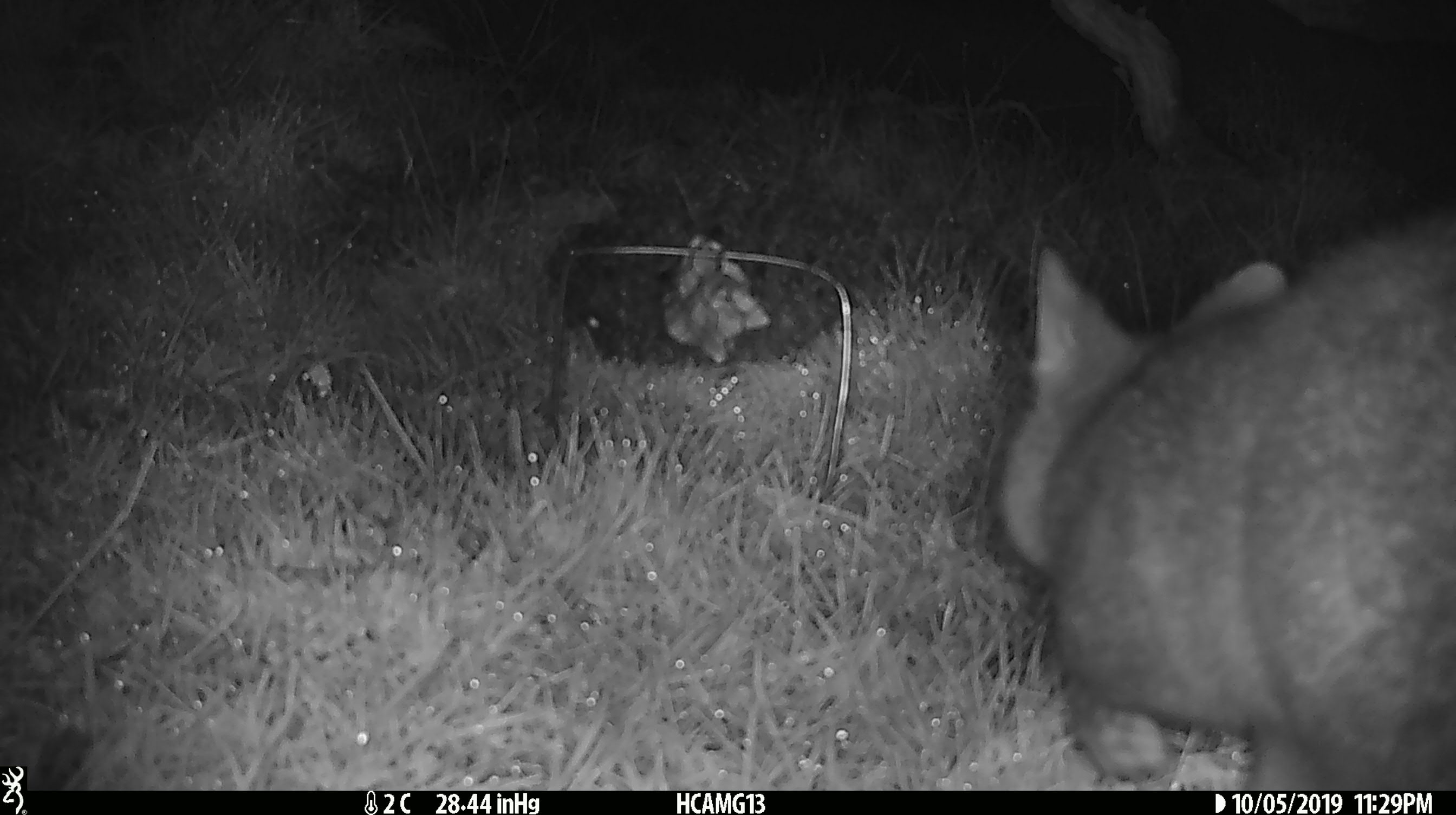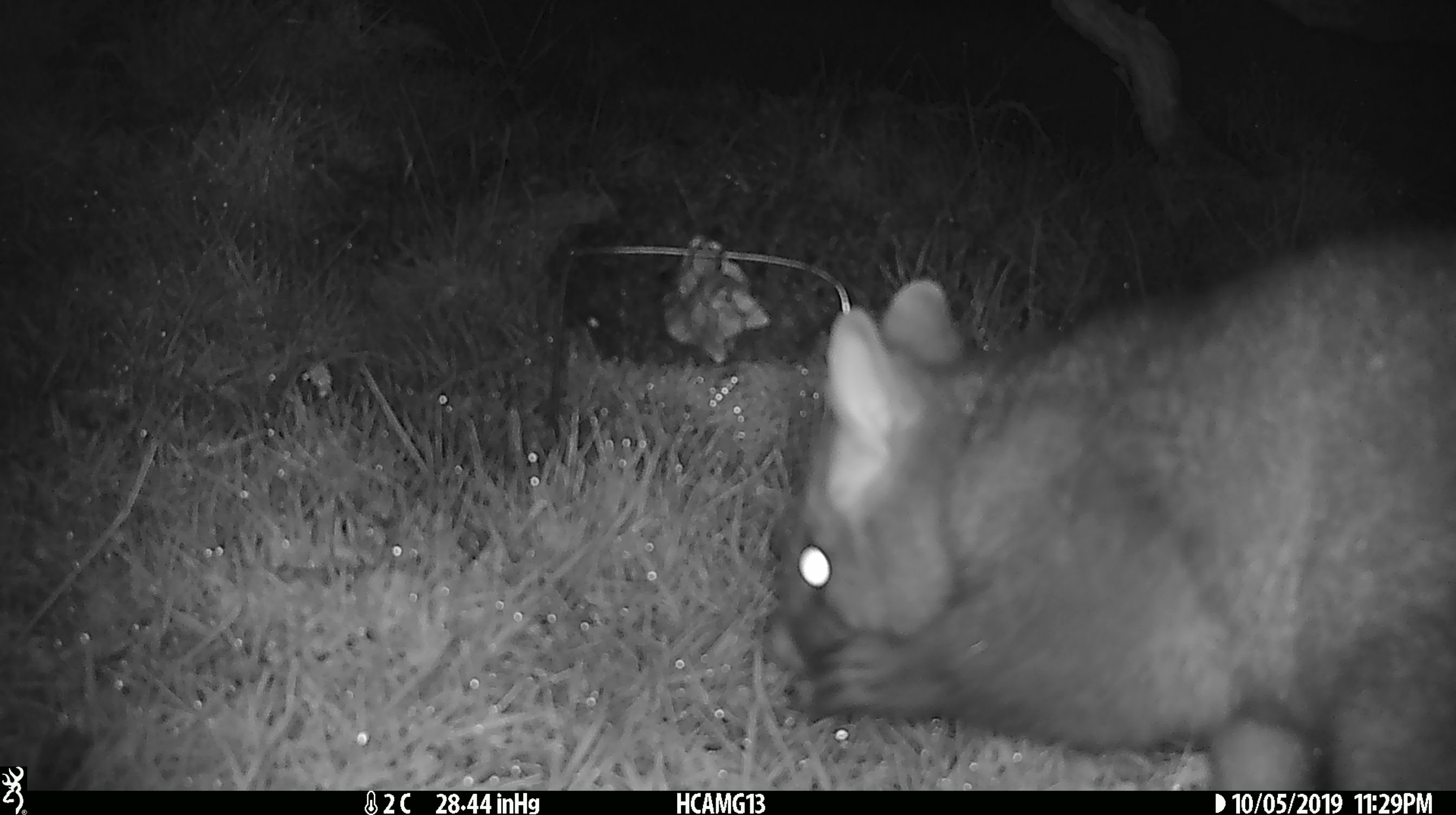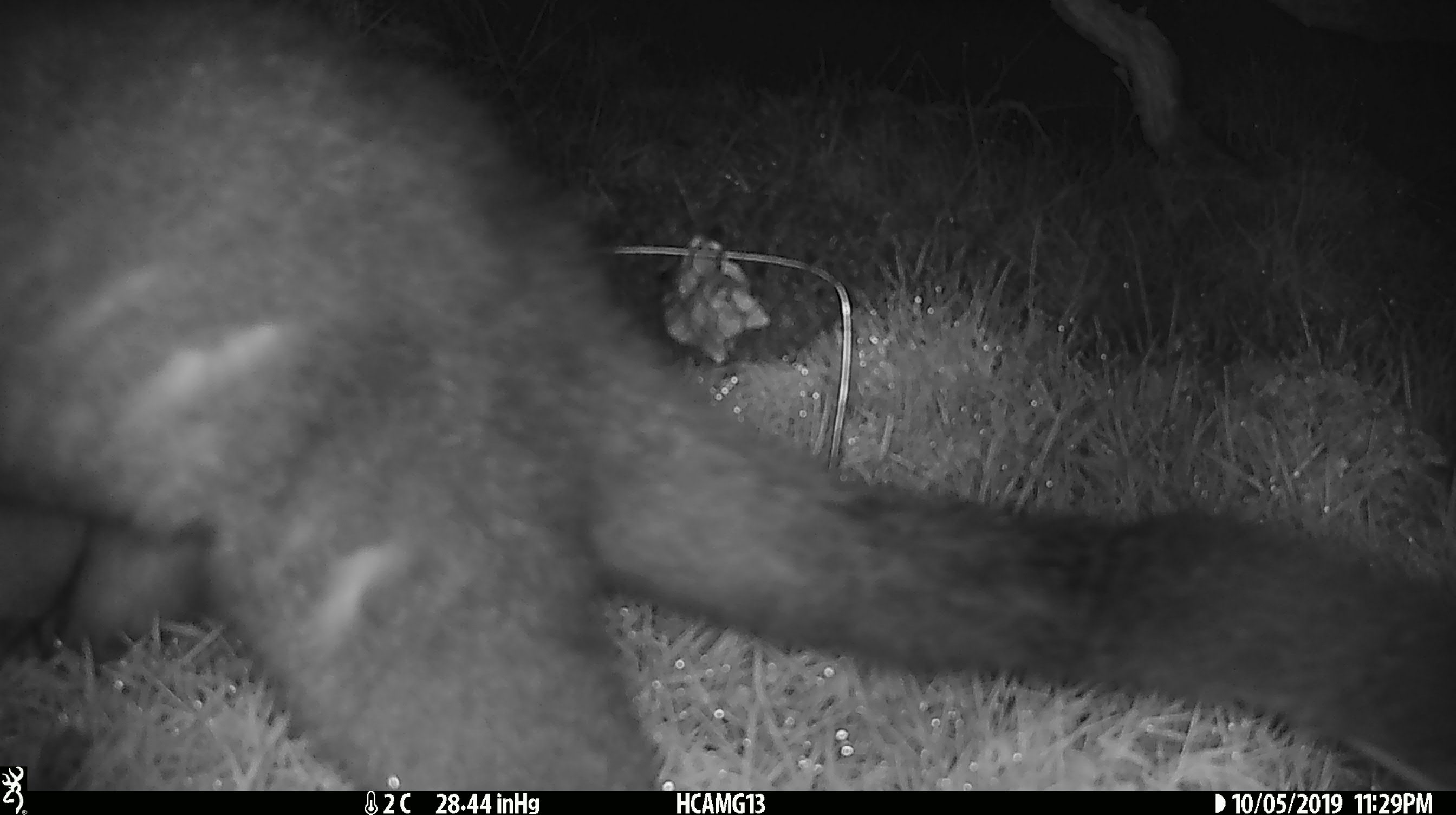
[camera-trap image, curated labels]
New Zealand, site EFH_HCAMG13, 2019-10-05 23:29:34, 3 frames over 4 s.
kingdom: Animalia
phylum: Chordata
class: Mammalia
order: Diprotodontia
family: Phalangeridae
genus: Trichosurus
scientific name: Trichosurus vulpecula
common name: common brushtail possum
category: possum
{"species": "possum (common brushtail possum) (Trichosurus vulpecula)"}